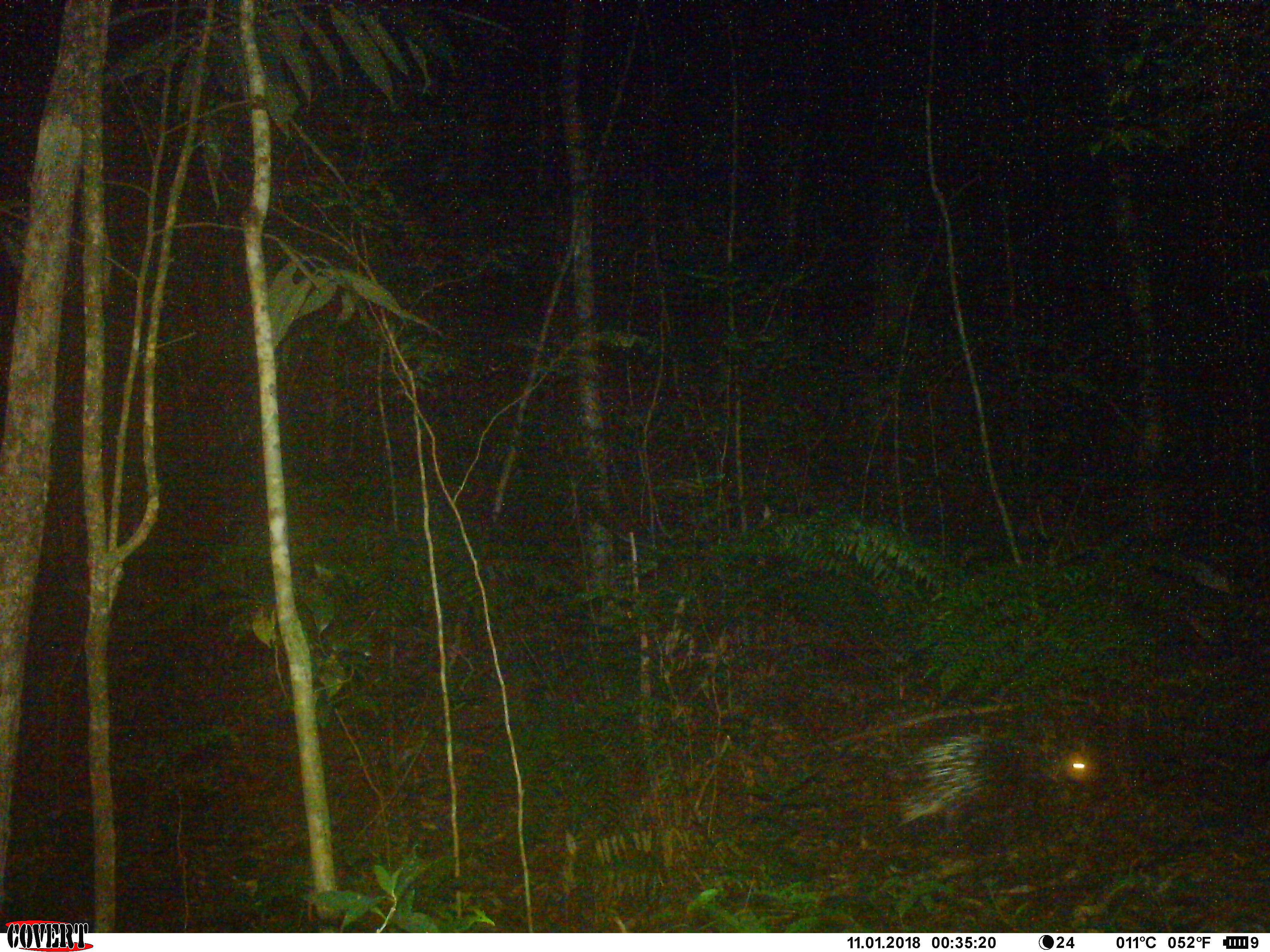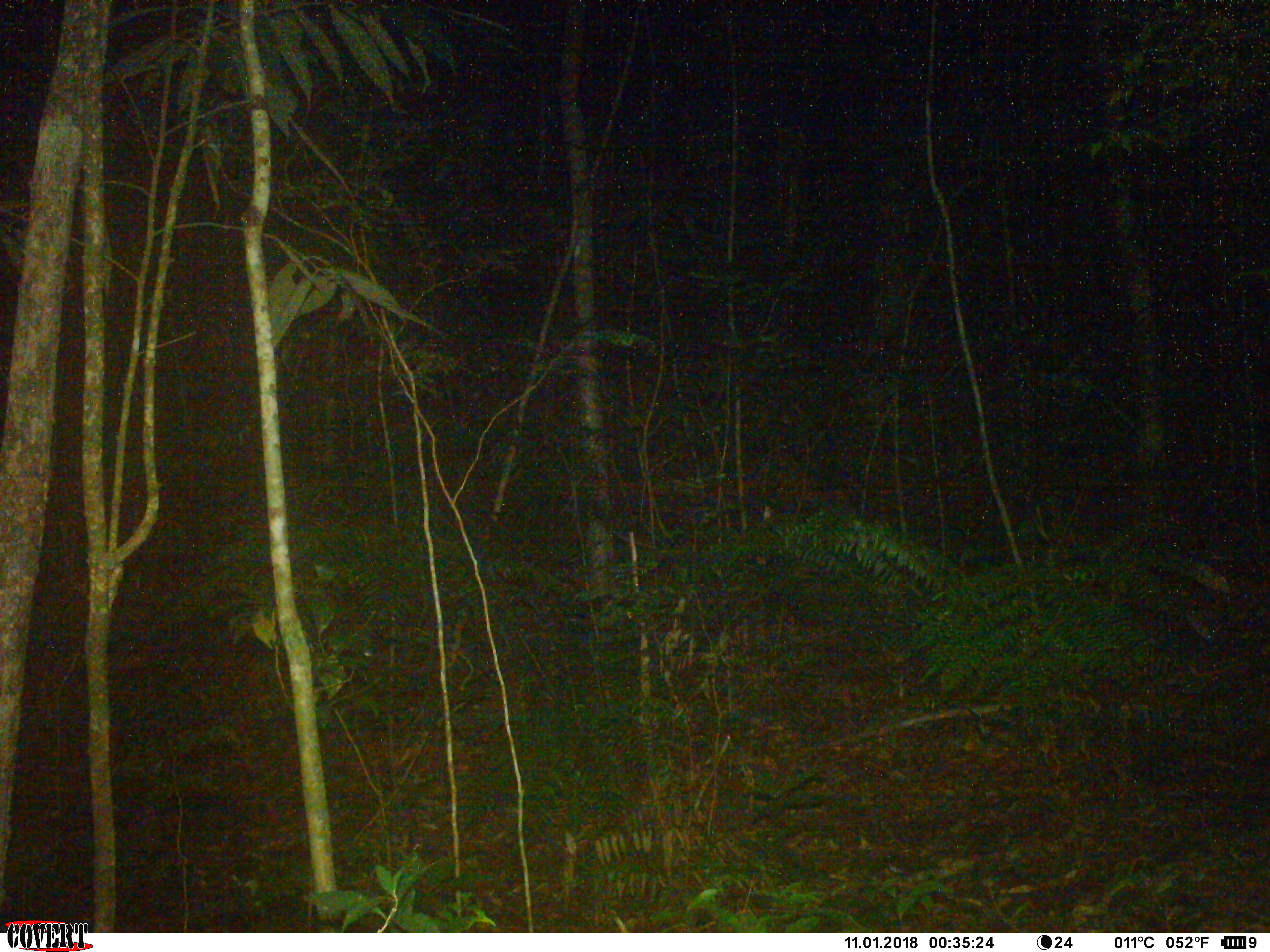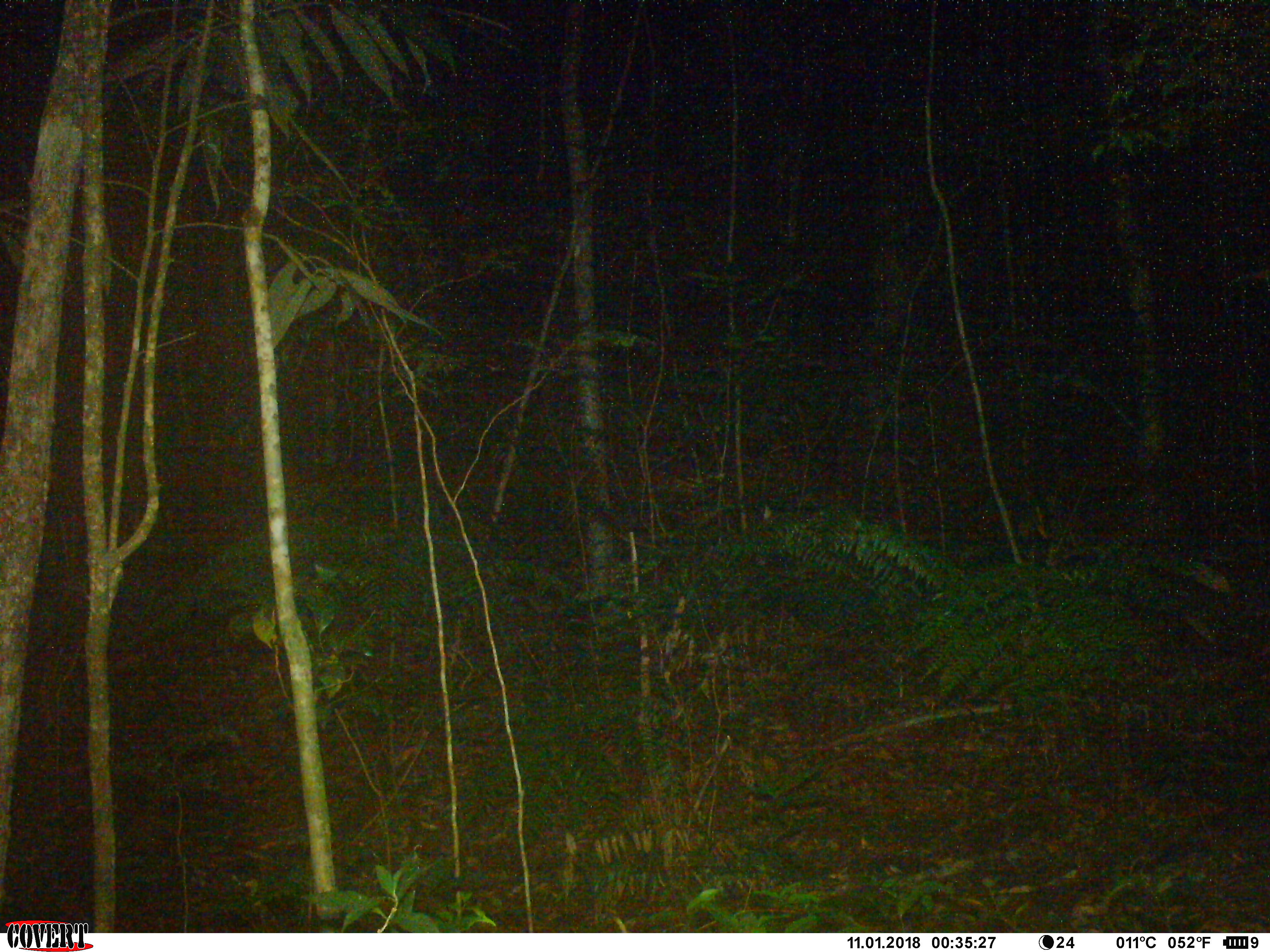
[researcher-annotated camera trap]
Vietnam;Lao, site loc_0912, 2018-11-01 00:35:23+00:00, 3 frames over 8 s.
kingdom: Animalia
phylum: Chordata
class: Mammalia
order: Rodentia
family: Hystricidae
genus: Hystrix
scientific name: Hystrix brachyura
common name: malayan porcupine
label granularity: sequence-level